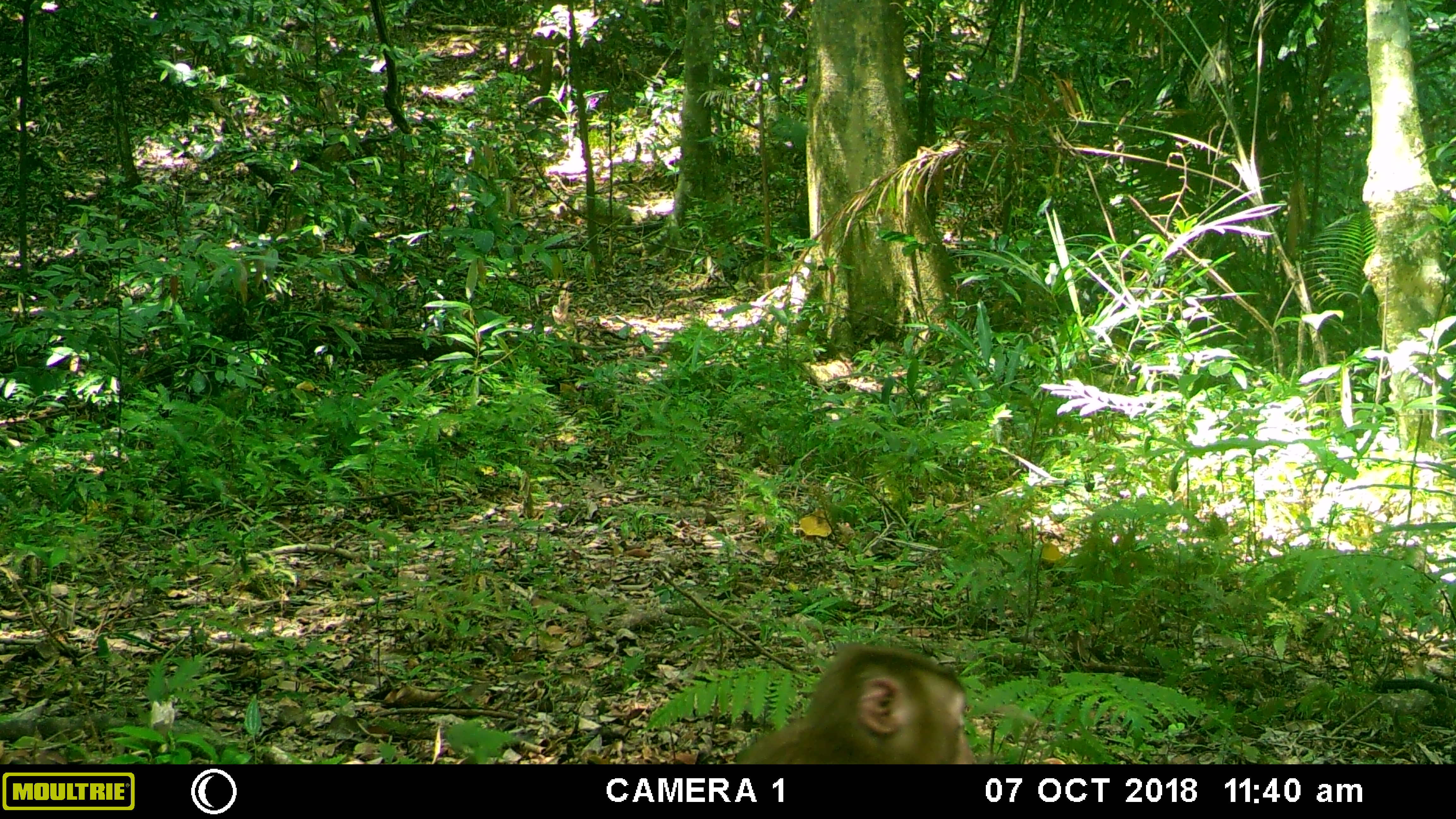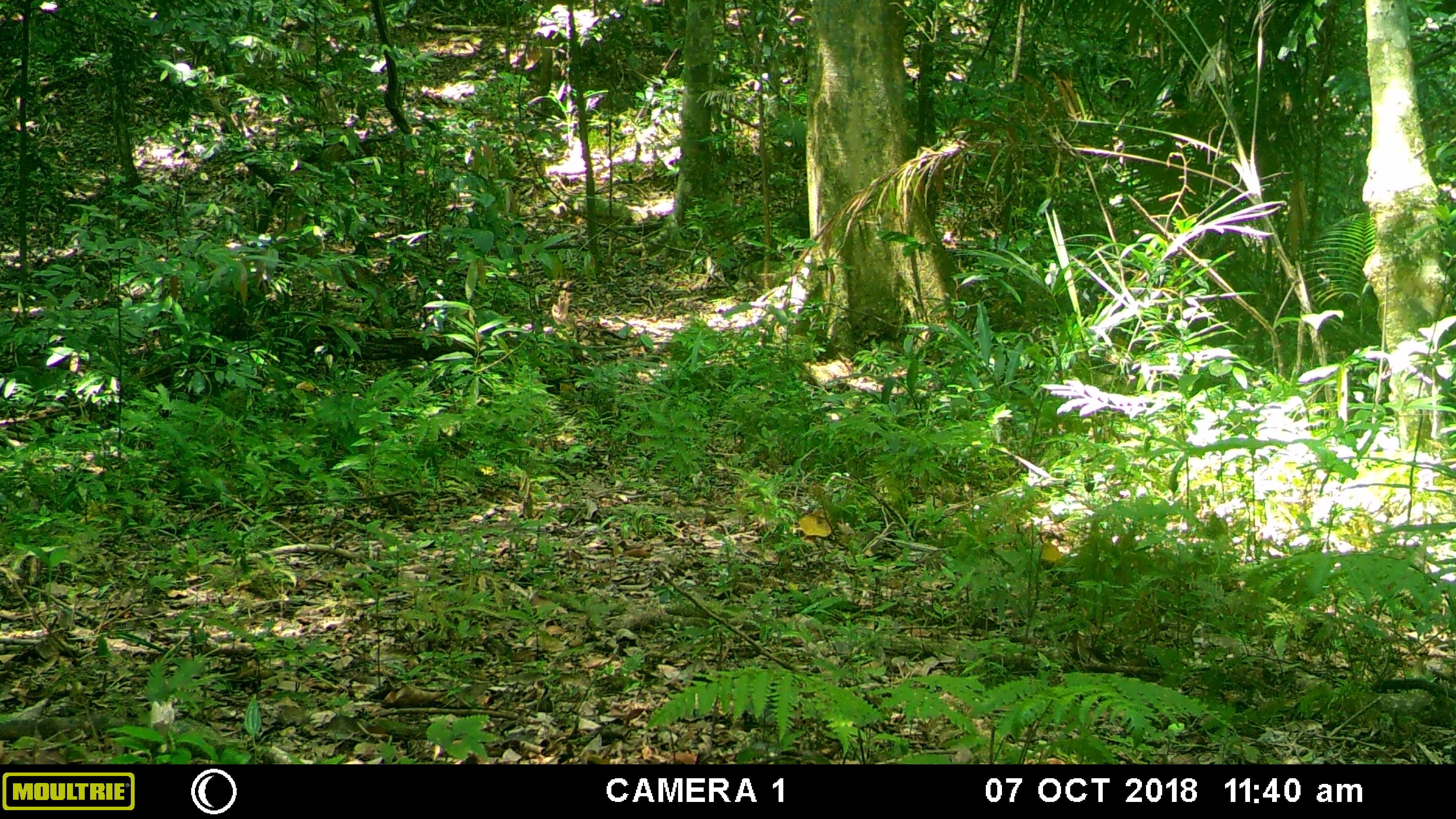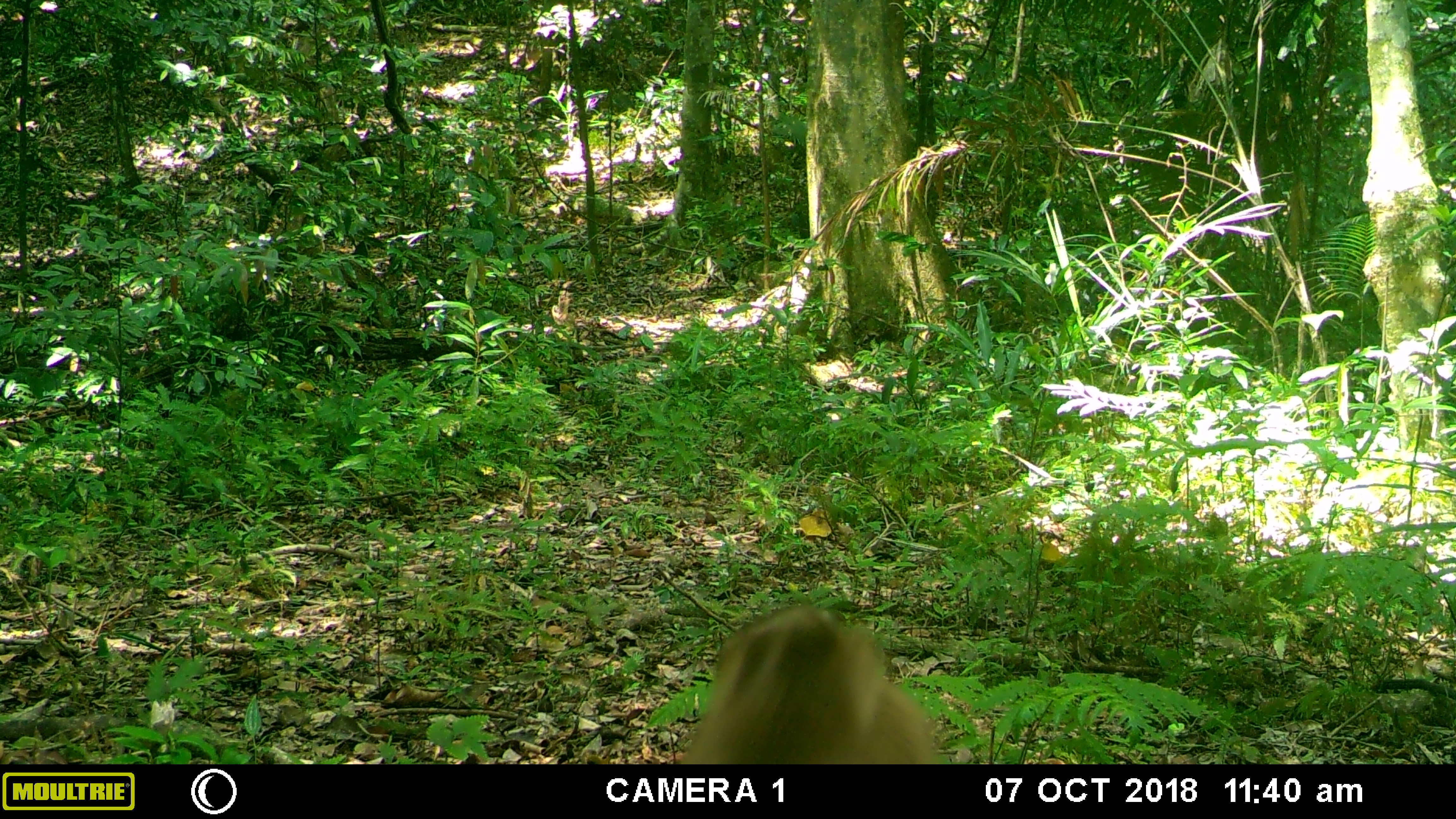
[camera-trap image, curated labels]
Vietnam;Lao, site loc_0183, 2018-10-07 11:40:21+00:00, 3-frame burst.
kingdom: Animalia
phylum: Chordata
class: Mammalia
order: Primates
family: Cercopithecidae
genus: Macaca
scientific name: Macaca nemestrina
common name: pig-tailed macaque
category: pig tailed macaque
Pig tailed macaque (pig-tailed macaque) (Macaca nemestrina). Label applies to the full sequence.